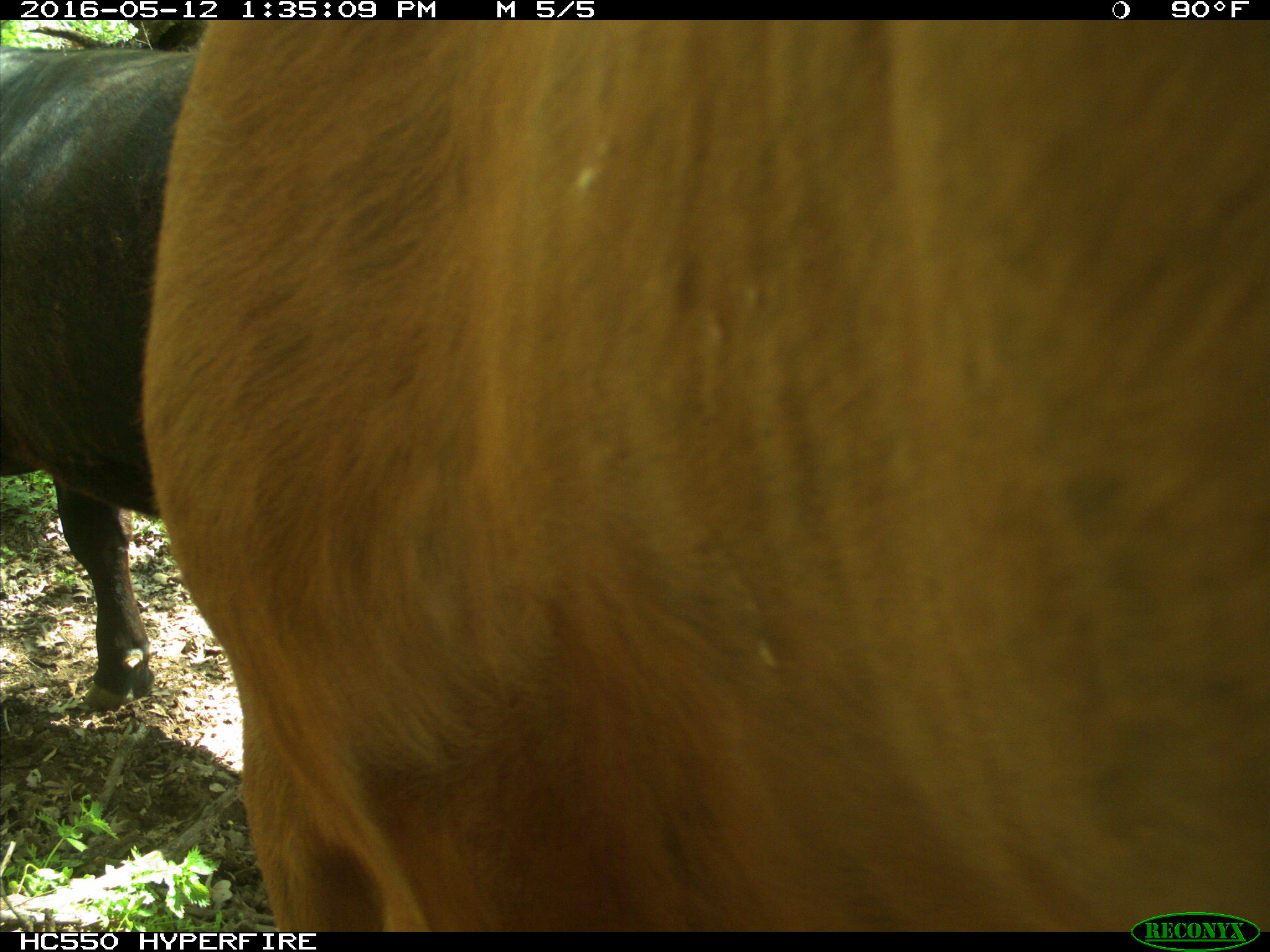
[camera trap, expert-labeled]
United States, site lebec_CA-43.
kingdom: Animalia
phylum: Chordata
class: Mammalia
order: Artiodactyla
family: Bovidae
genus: Bos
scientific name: Bos taurus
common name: domestic cow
Bos taurus (domestic cow).